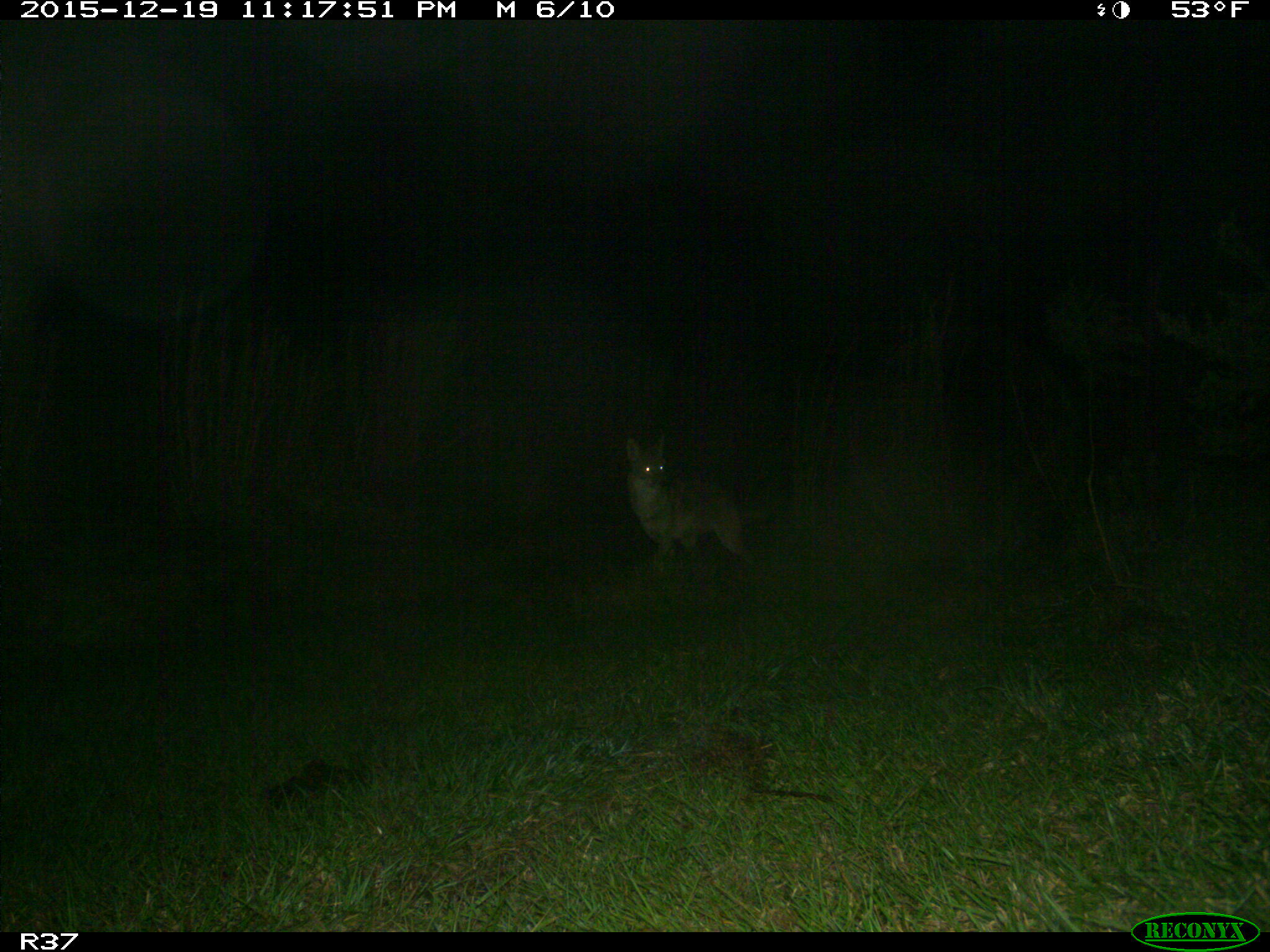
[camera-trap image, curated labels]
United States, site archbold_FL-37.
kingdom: Animalia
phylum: Chordata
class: Mammalia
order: Carnivora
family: Canidae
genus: Canis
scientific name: Canis latrans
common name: coyote